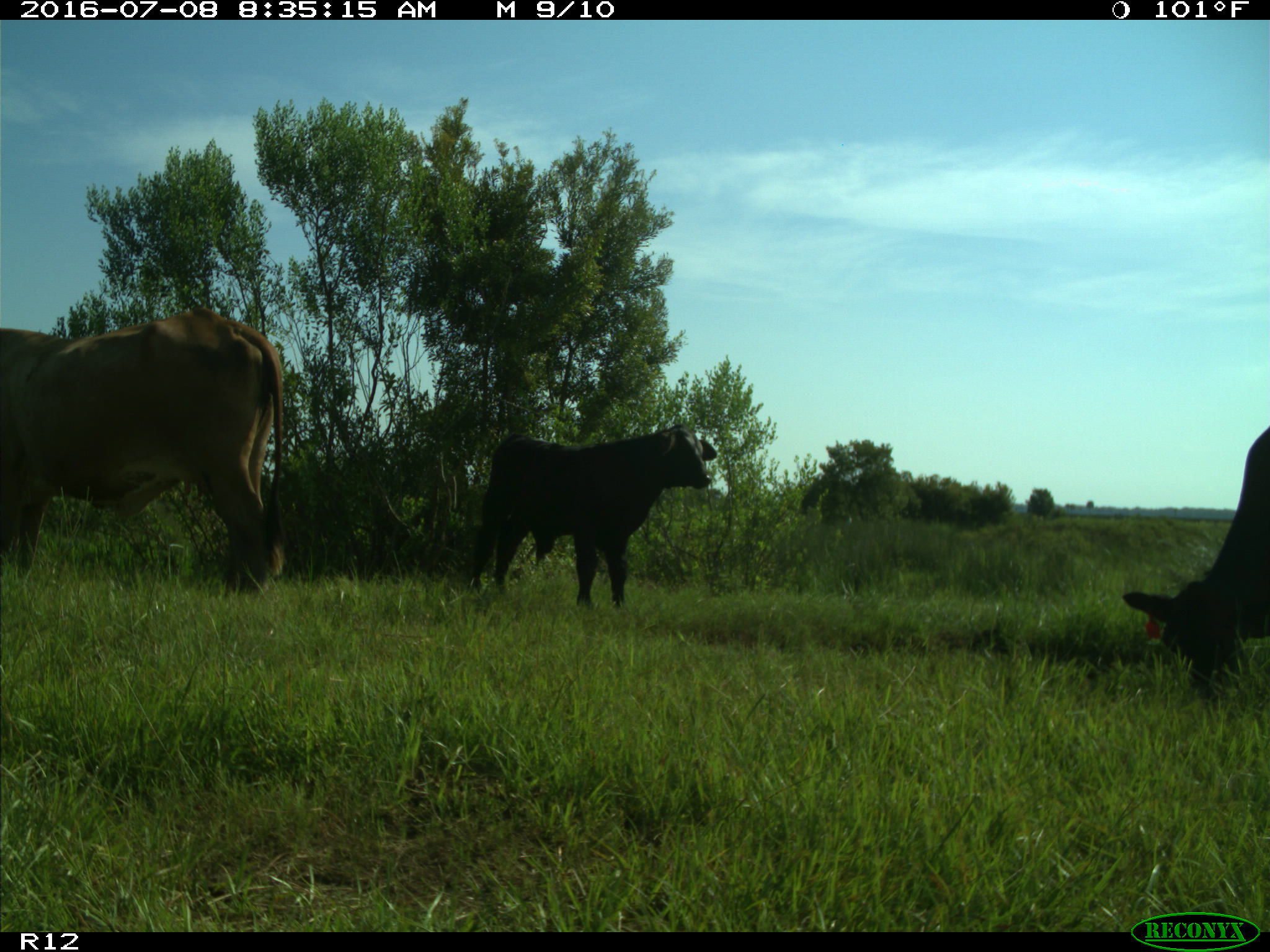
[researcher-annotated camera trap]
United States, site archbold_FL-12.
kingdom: Animalia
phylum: Chordata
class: Mammalia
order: Artiodactyla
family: Bovidae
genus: Bos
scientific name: Bos taurus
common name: domestic cow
Bos taurus (domestic cow).